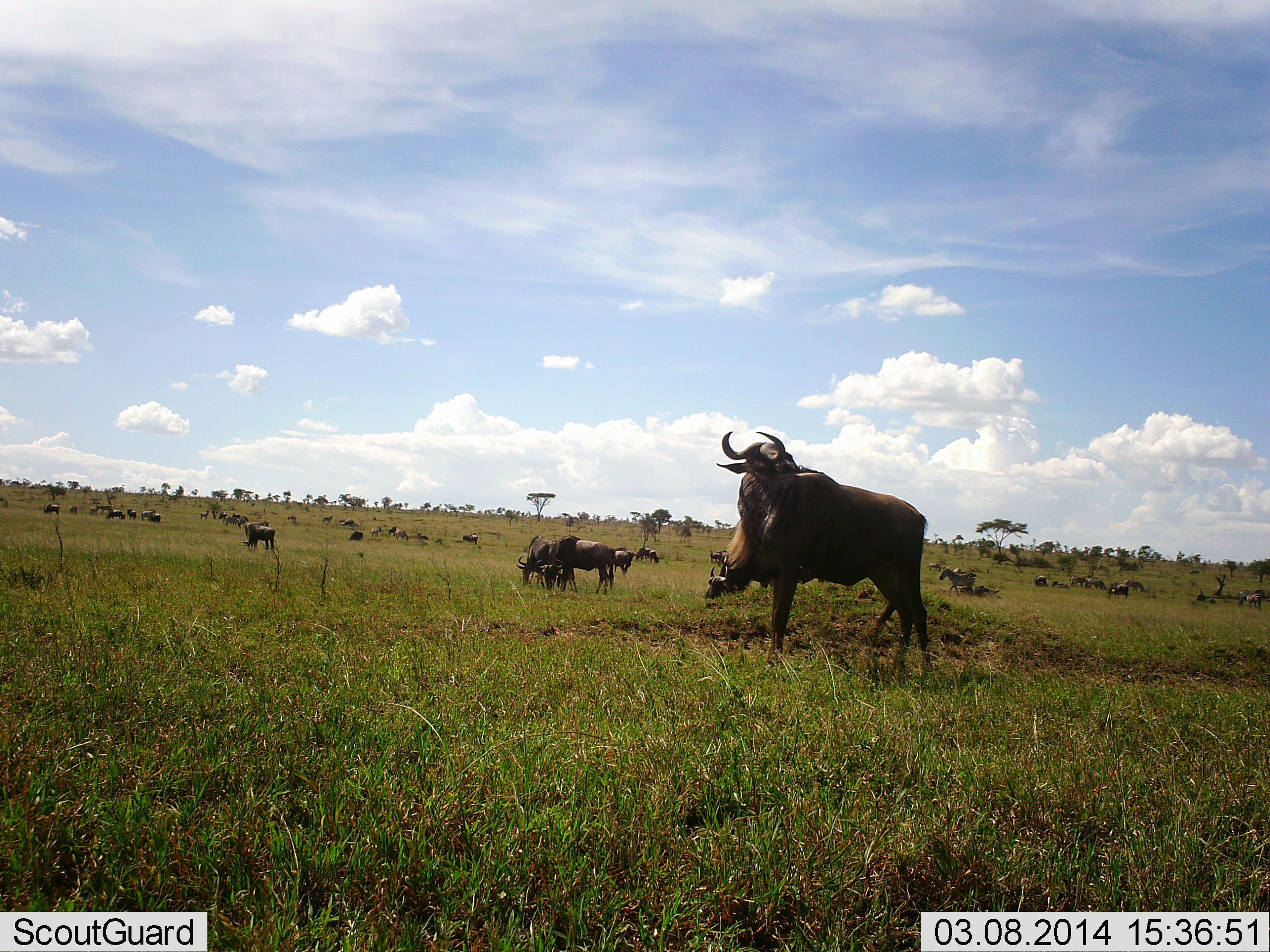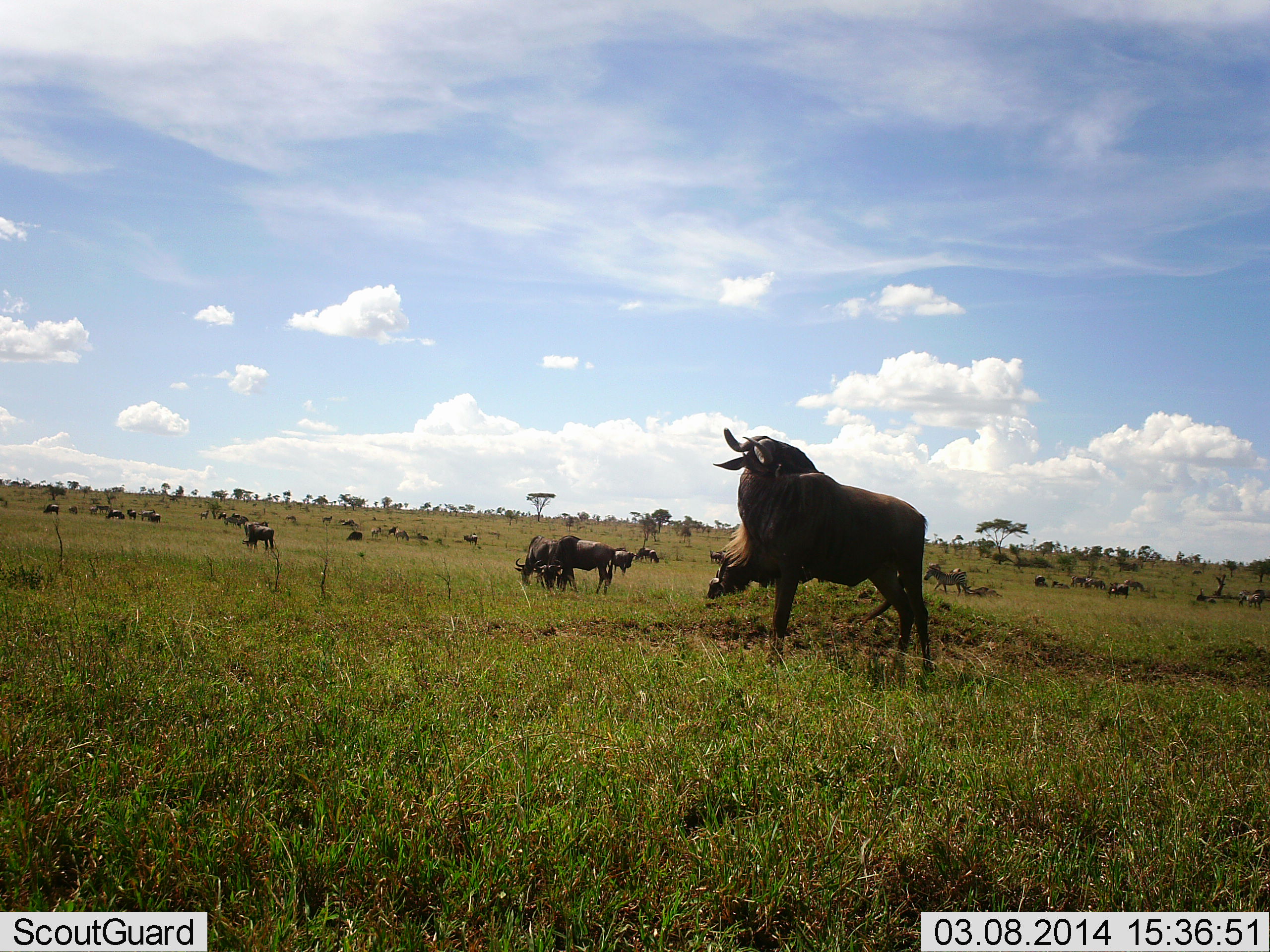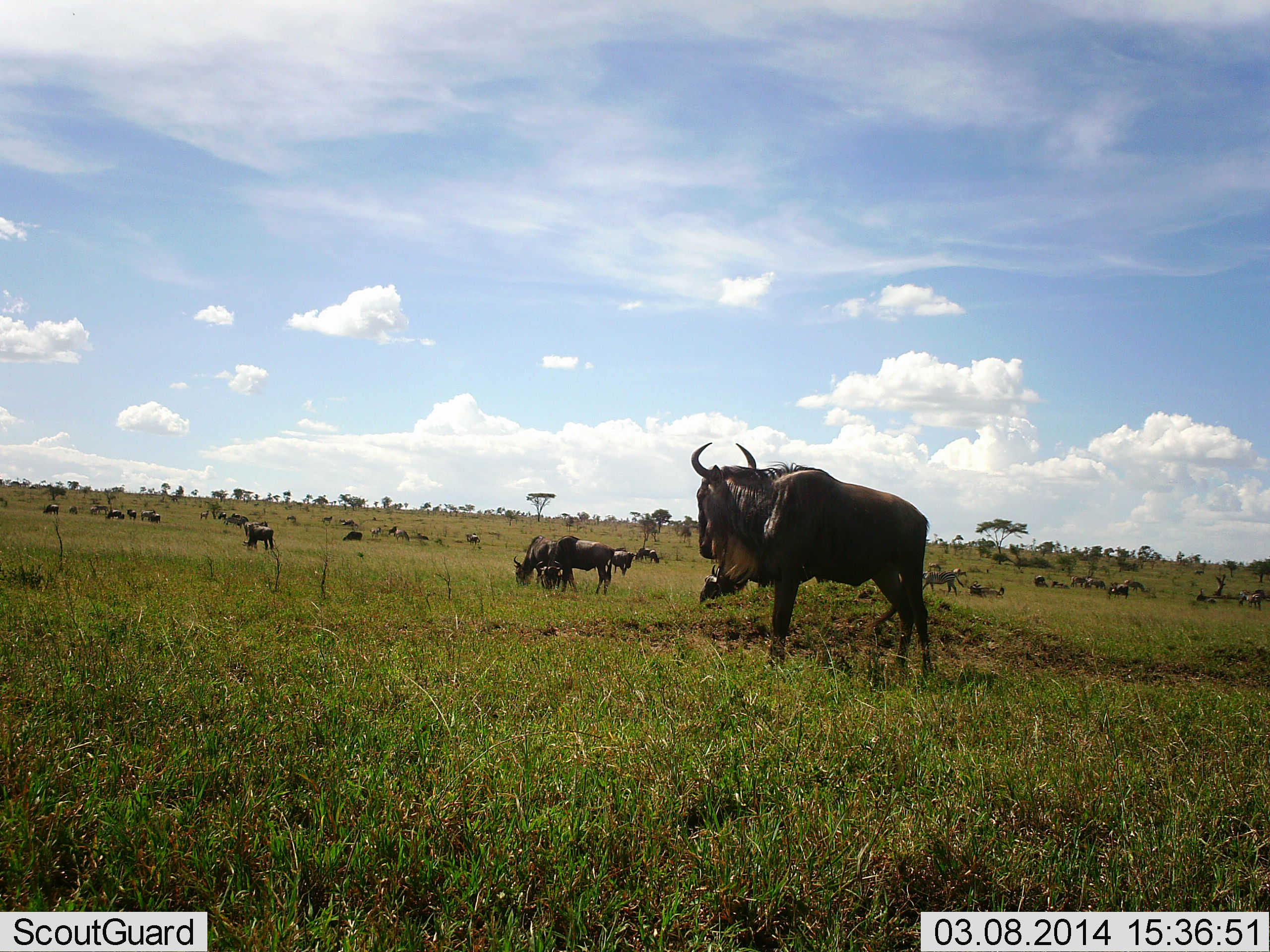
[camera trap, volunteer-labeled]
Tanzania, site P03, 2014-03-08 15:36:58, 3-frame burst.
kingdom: Animalia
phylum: Chordata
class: Mammalia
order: Artiodactyla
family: Bovidae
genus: Connochaetes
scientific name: Connochaetes taurinus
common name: blue wildebeest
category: wildebeest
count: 11-50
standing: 50%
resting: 8%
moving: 17%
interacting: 0%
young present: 8%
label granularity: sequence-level